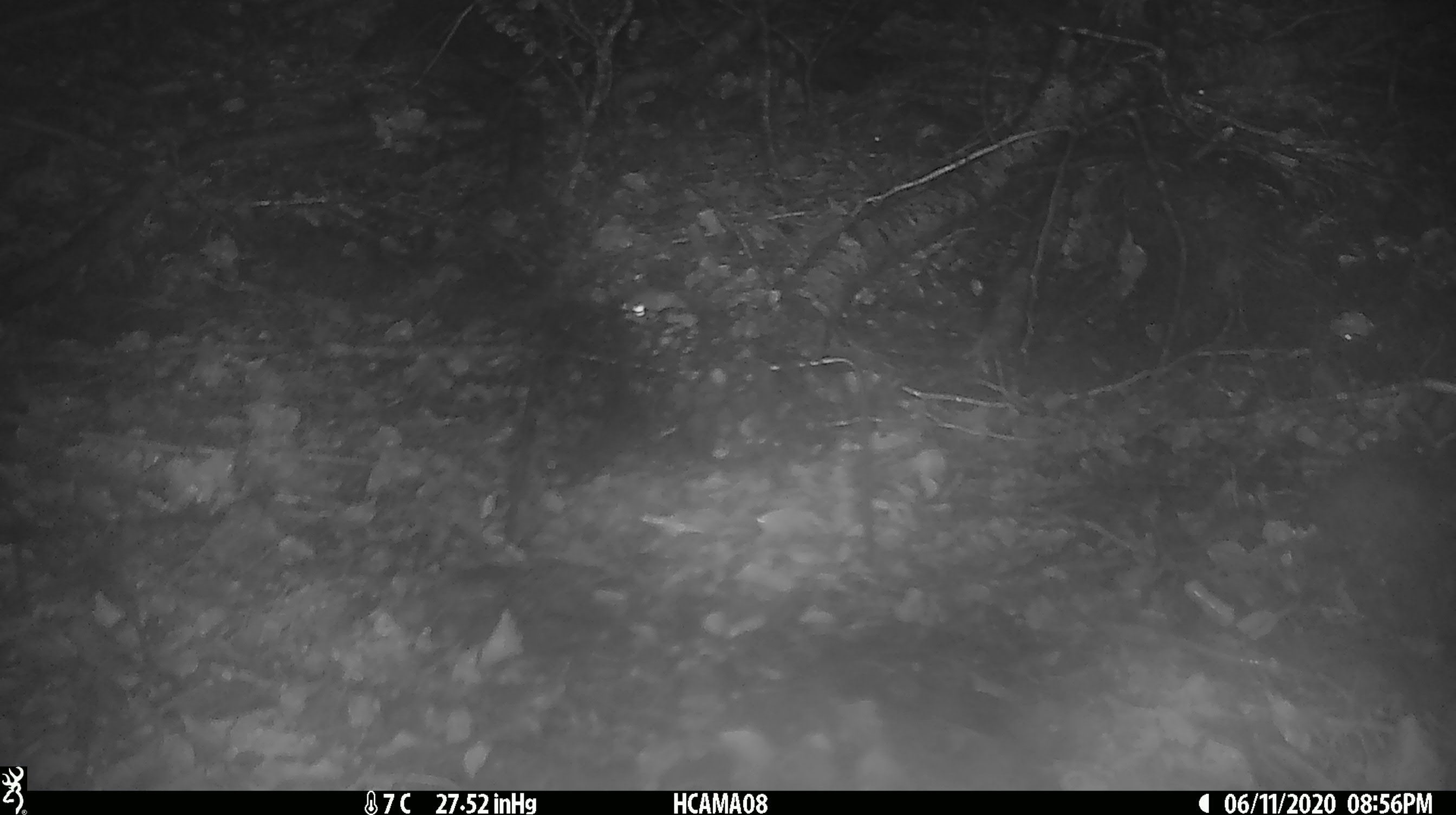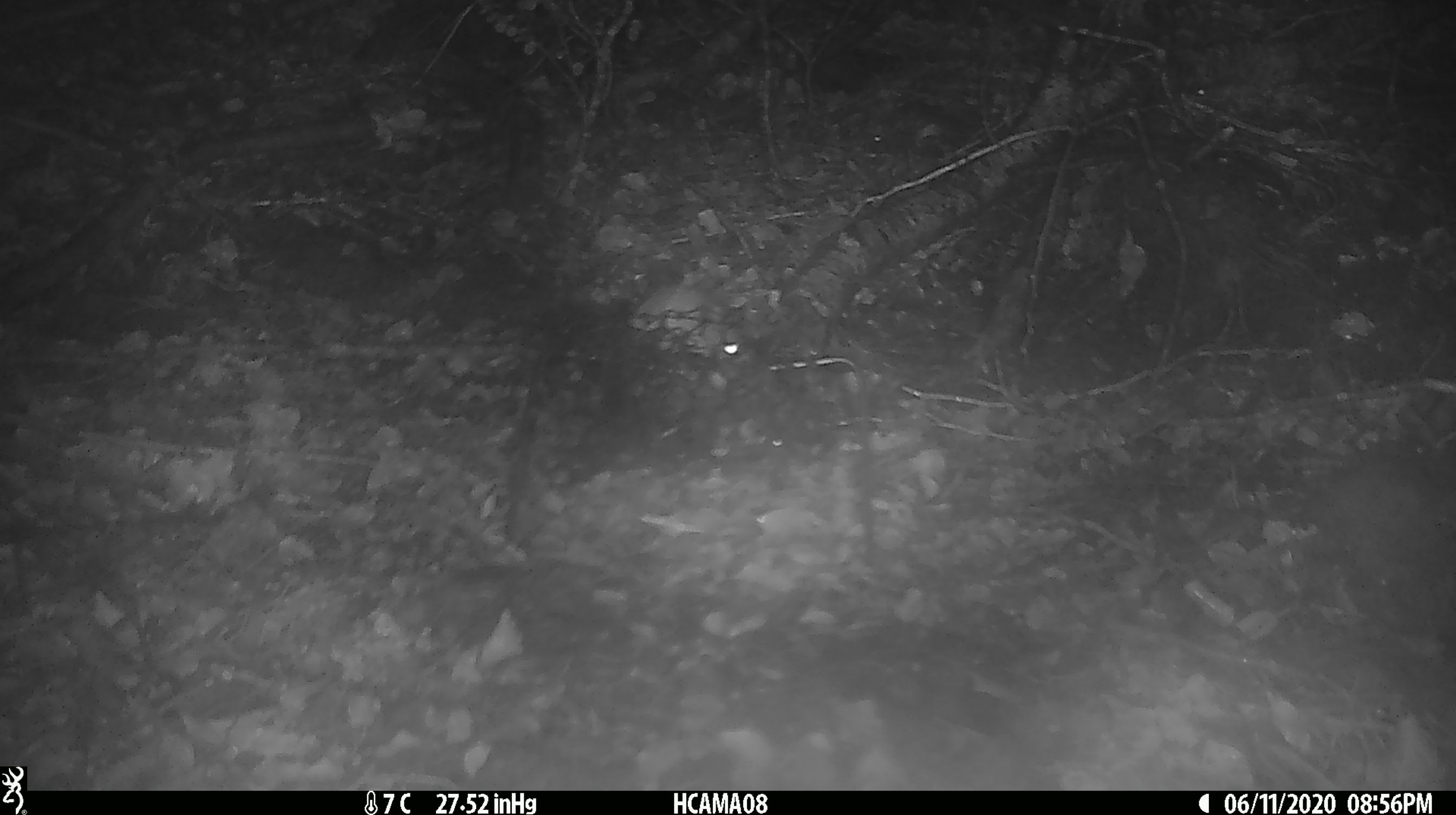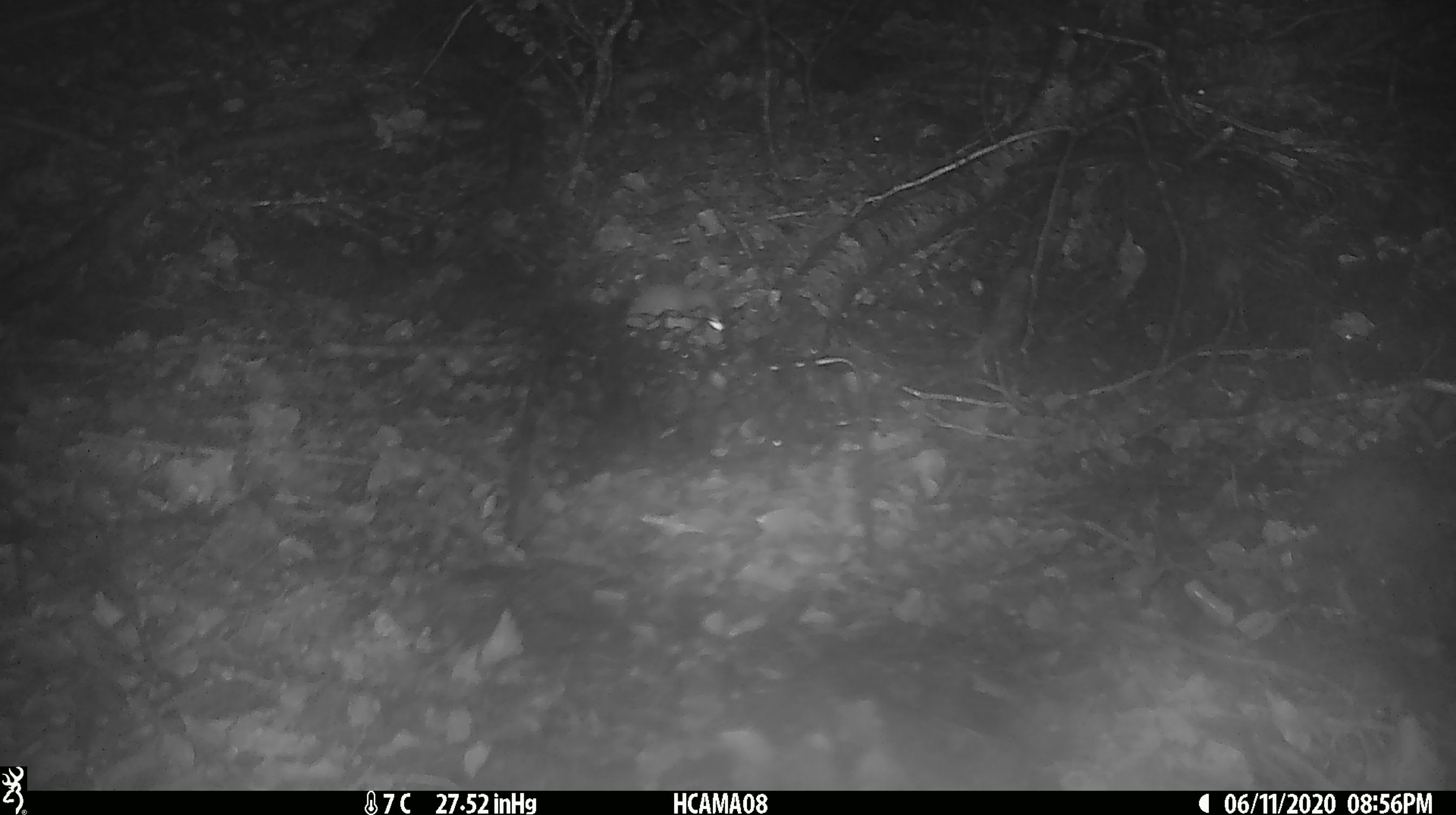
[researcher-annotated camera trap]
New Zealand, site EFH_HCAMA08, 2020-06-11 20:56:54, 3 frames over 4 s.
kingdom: Animalia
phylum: Chordata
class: Mammalia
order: Rodentia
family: Muridae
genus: Mus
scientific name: Mus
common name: mouse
Mouse (Mus).